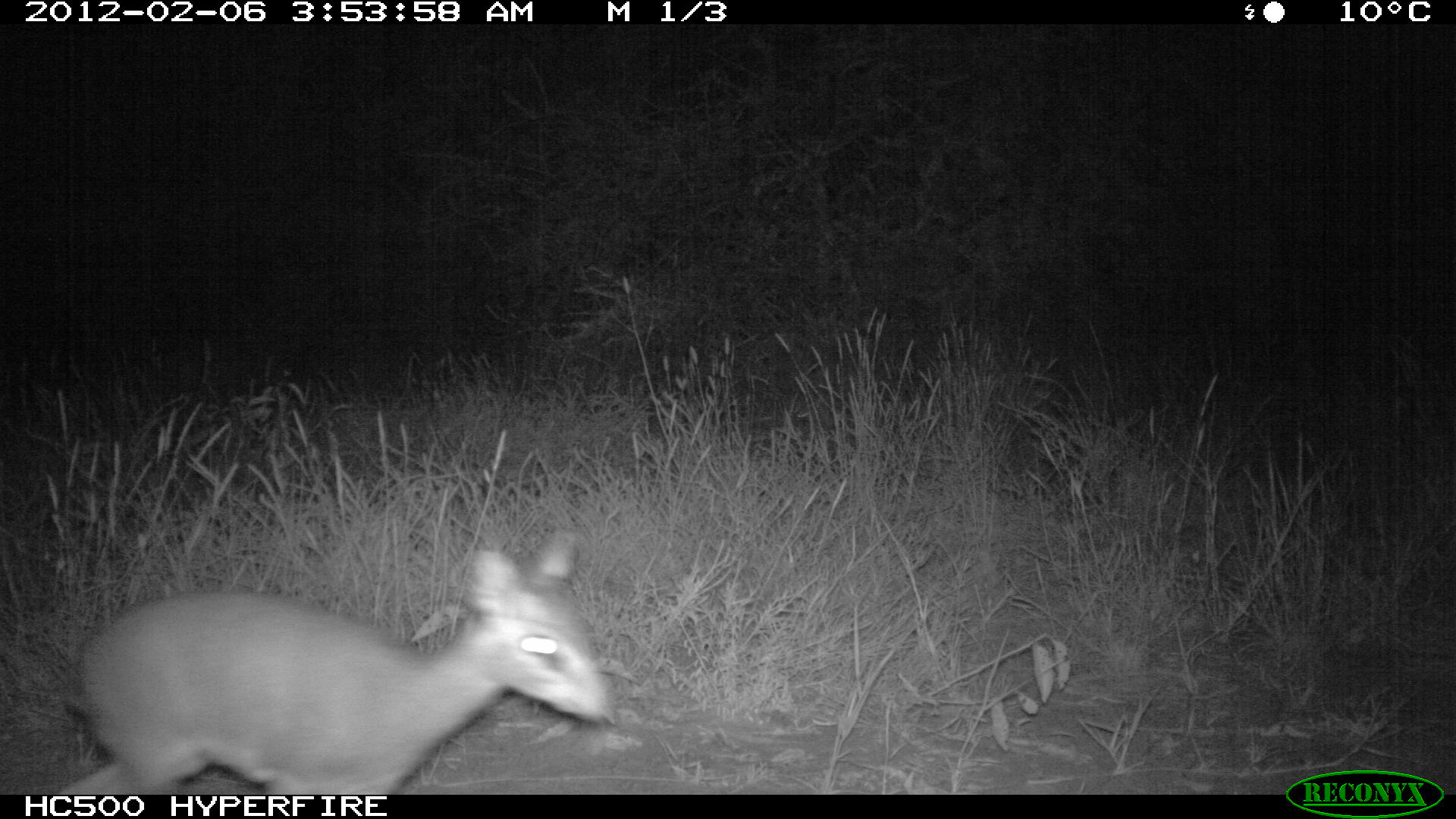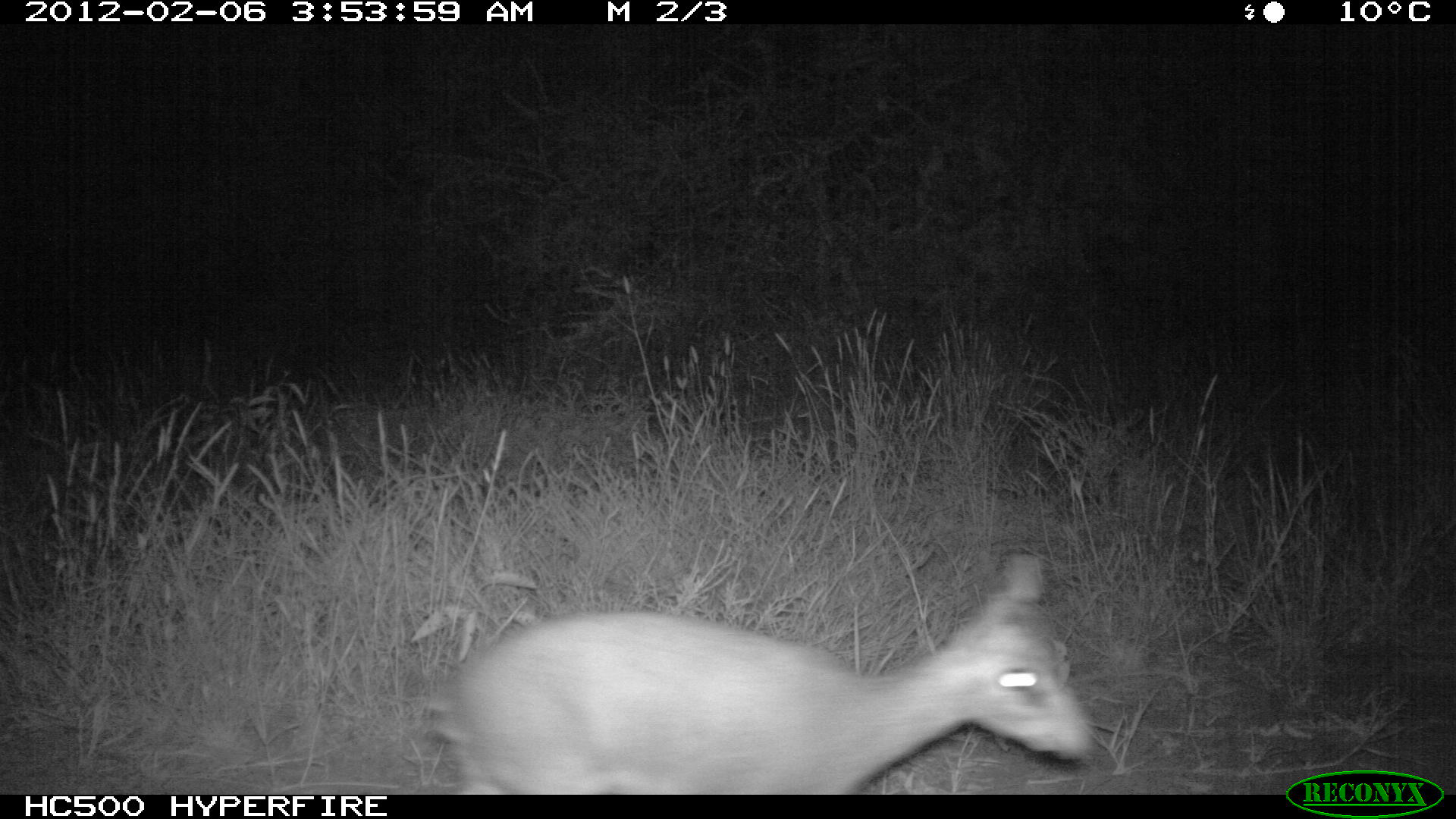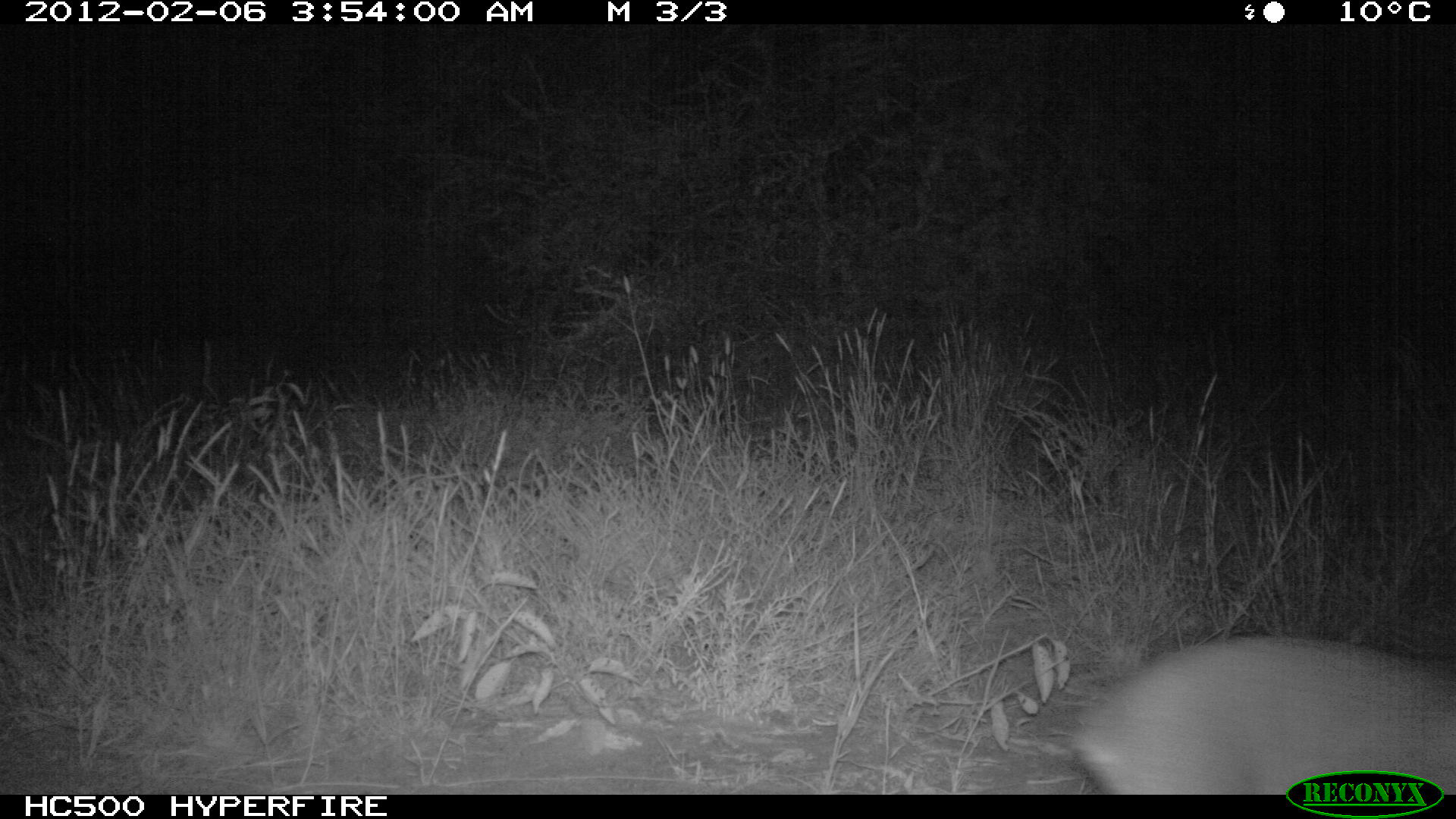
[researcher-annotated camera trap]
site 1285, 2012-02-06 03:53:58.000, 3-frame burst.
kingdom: Animalia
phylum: Chordata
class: Mammalia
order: Artiodactyla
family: Bovidae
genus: Madoqua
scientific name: Madoqua guentheri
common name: günther's dik-dik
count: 1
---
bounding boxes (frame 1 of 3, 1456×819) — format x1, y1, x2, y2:
madoqua guentheri: 52, 526, 623, 791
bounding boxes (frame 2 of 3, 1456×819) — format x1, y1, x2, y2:
madoqua guentheri: 421, 547, 1097, 791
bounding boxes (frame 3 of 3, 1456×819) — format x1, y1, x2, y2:
madoqua guentheri: 1061, 628, 1453, 791